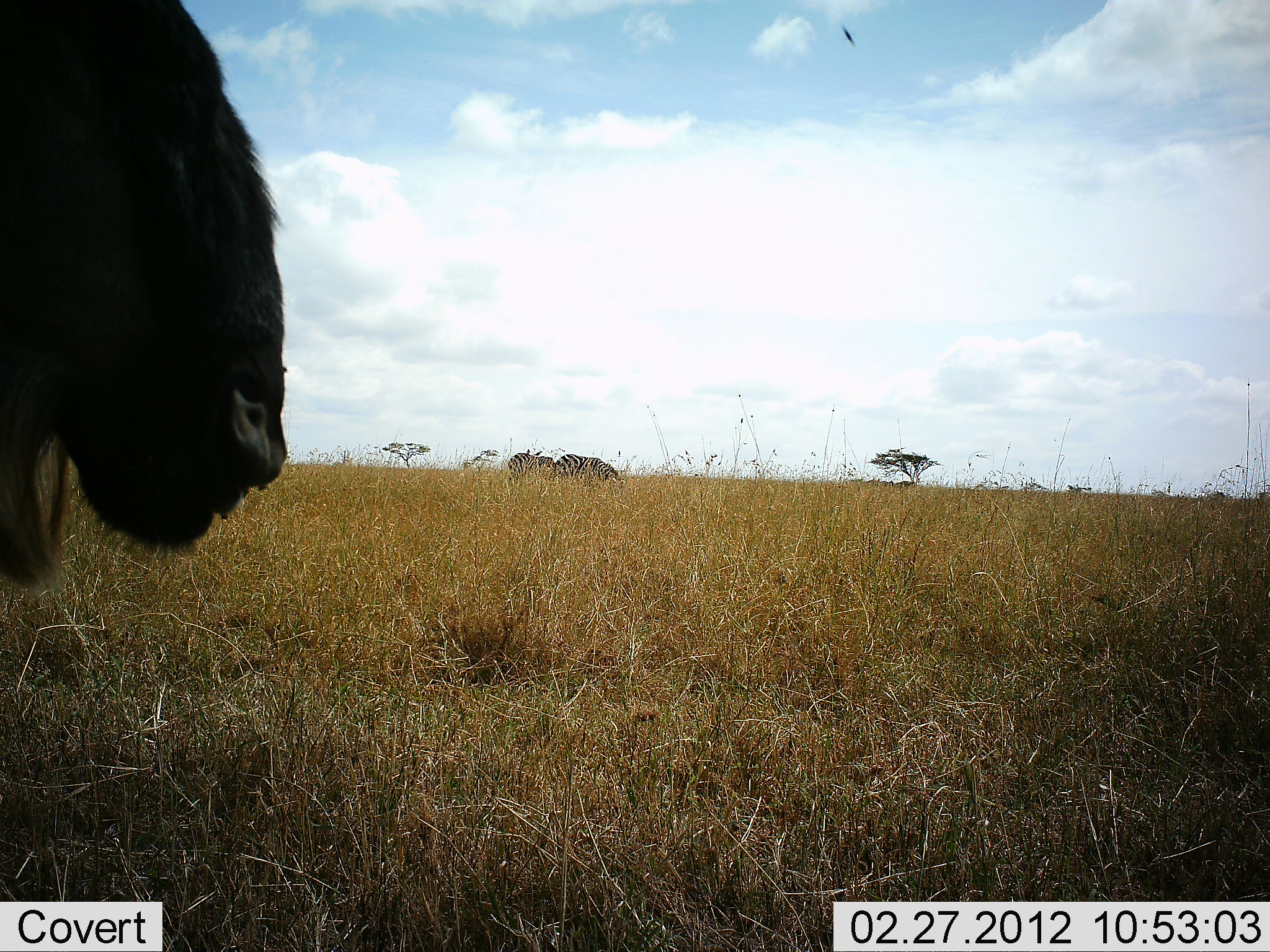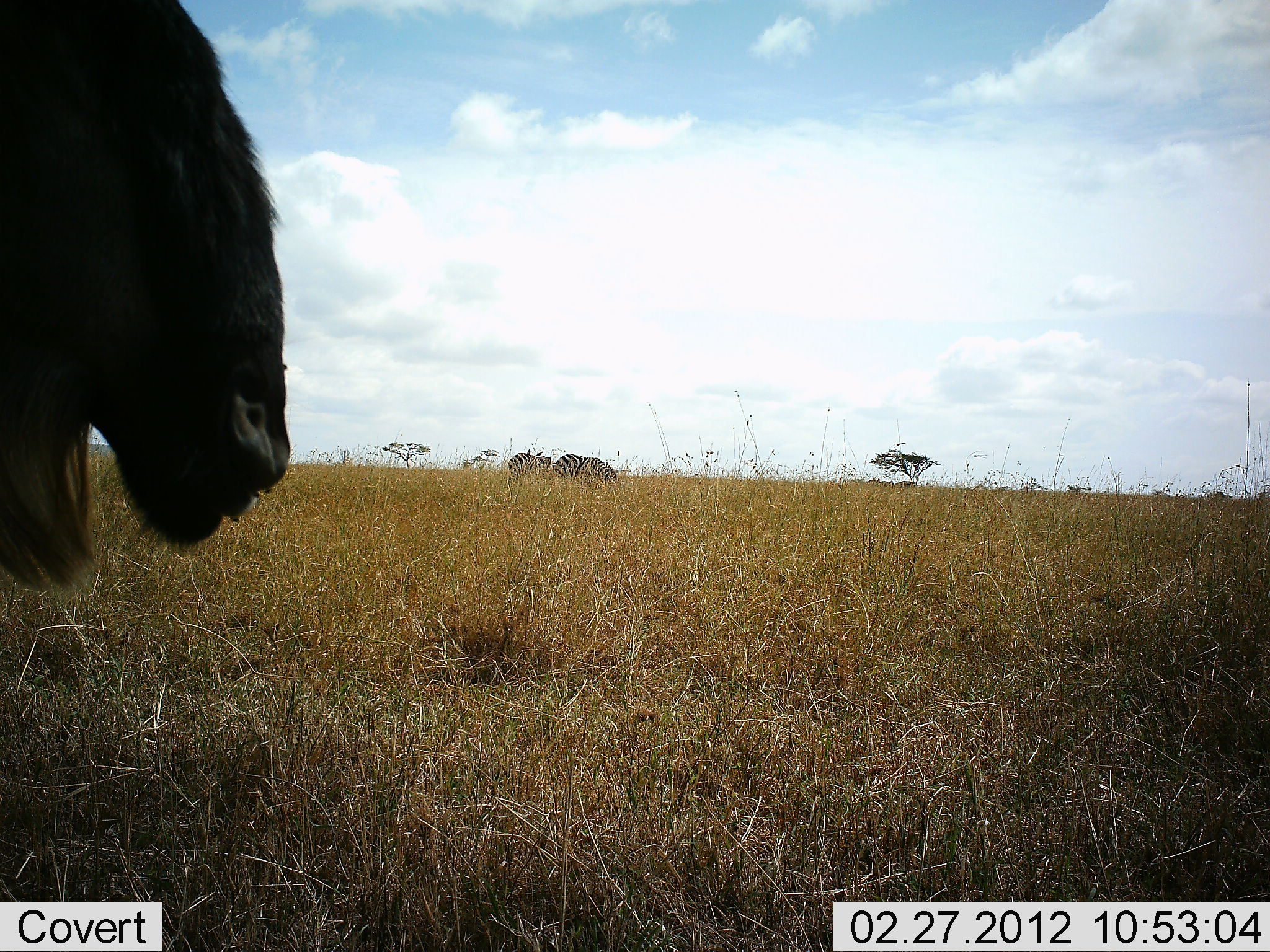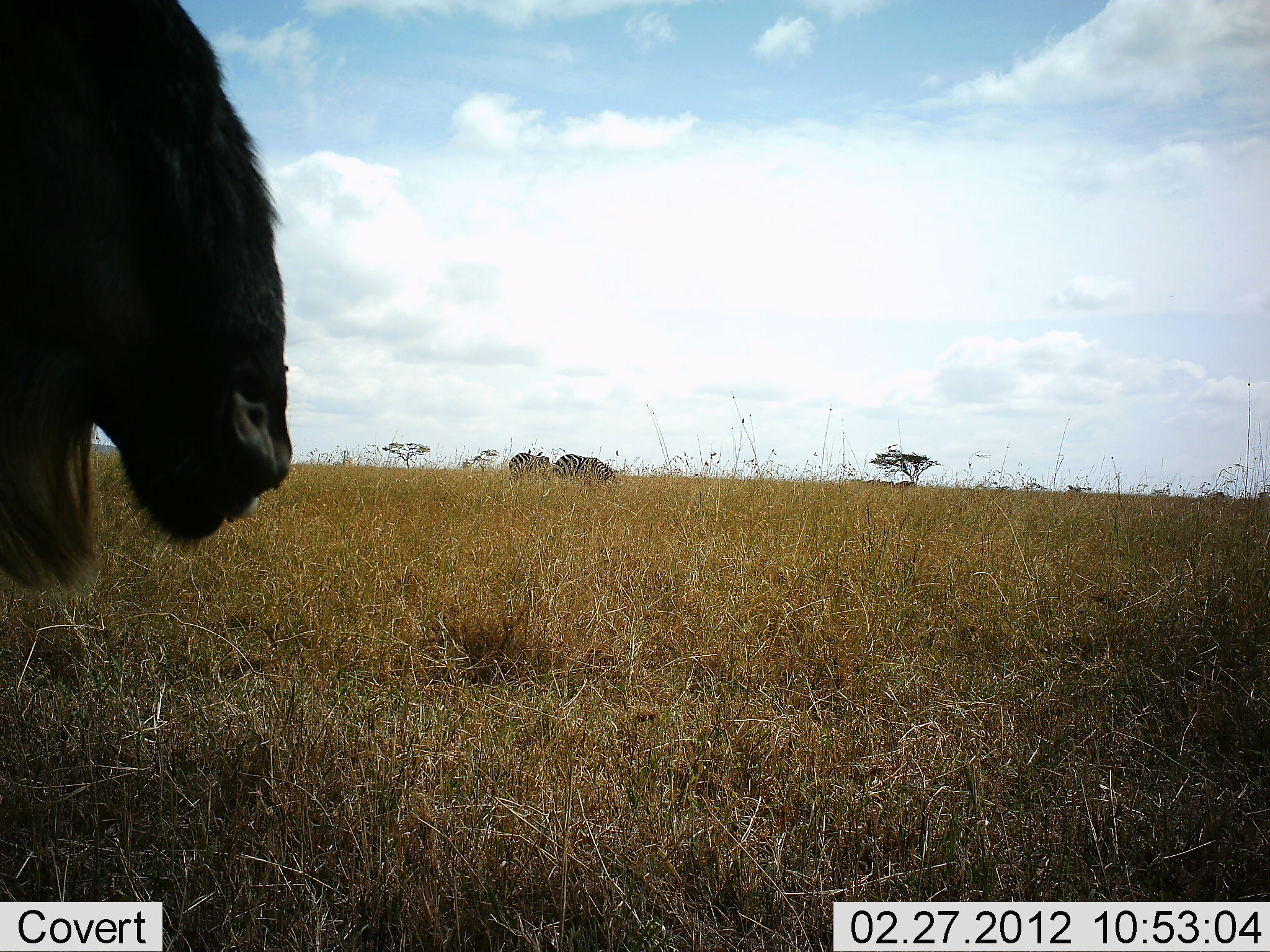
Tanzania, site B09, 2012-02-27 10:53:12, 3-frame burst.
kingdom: Animalia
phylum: Chordata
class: Mammalia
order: Artiodactyla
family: Bovidae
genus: Connochaetes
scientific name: Connochaetes taurinus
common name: blue wildebeest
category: wildebeest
Wildebeest (blue wildebeest) (Connochaetes taurinus), count 1. Behavior (volunteer vote fractions): standing 74%, resting 0%, moving 0%, interacting 0%. Young present (vote fraction): 0%. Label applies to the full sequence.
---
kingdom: Animalia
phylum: Chordata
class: Mammalia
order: Perissodactyla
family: Equidae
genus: Equus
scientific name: Equus quagga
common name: plains zebra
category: zebra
Zebra (plains zebra) (Equus quagga), count 2. Behavior (volunteer vote fractions): standing 25%, resting 0%, moving 0%, interacting 0%. Young present (vote fraction): 0%. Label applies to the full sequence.